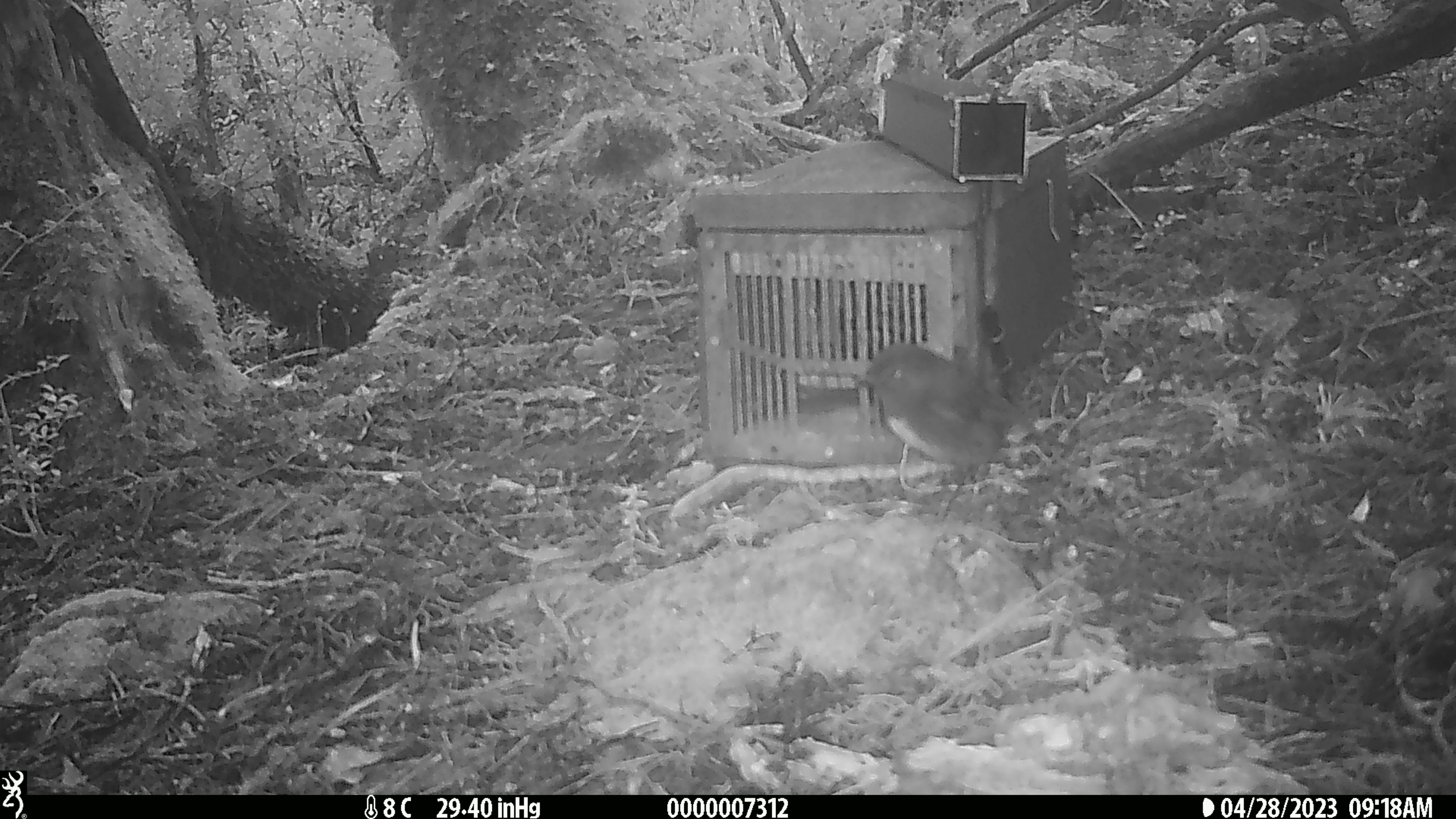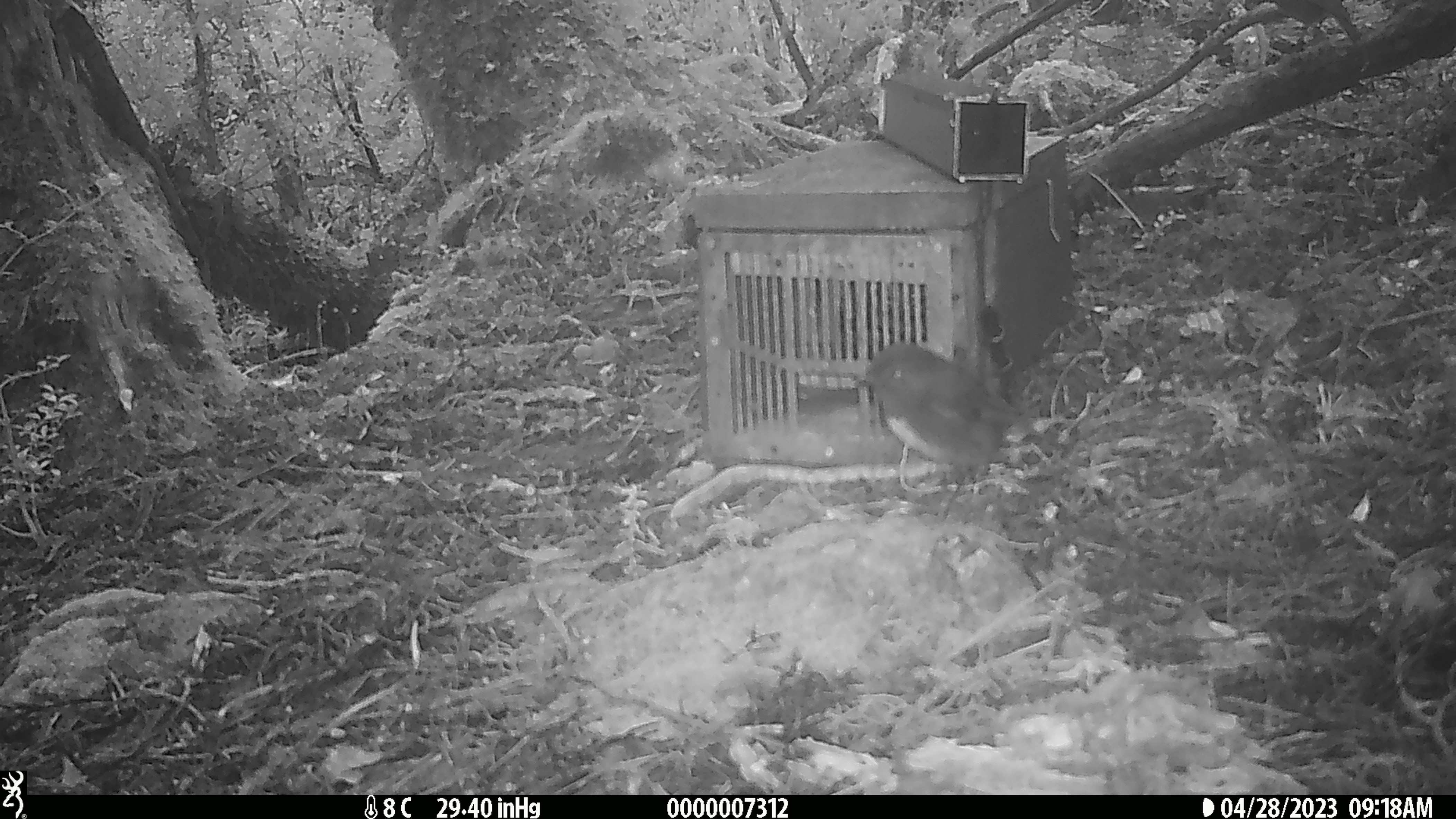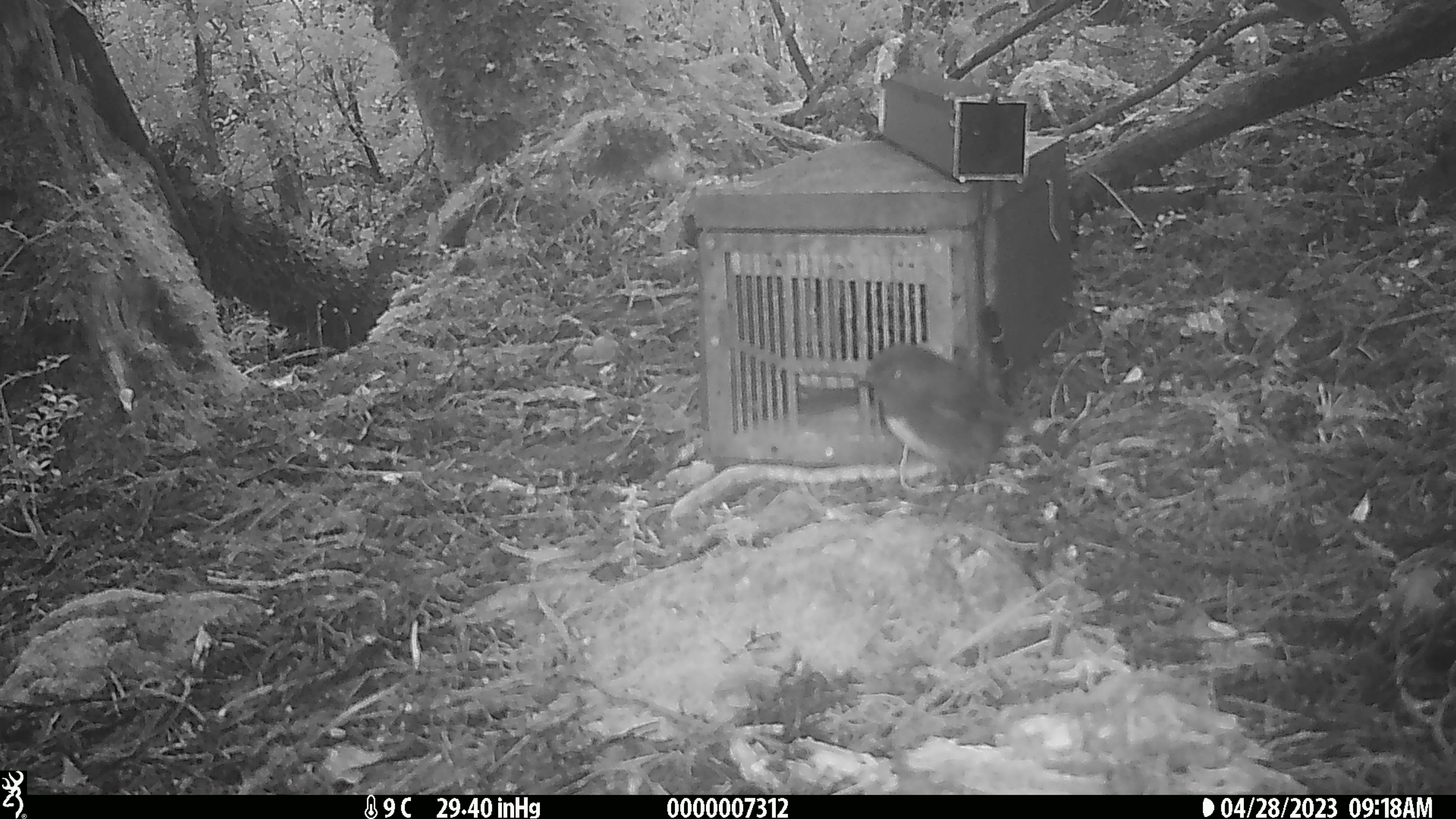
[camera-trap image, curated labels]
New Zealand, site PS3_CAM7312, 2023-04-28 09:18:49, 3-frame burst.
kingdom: Animalia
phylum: Chordata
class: Aves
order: Passeriformes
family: Petroicidae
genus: Petroica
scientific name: Petroica australis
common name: new zealand robin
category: robin